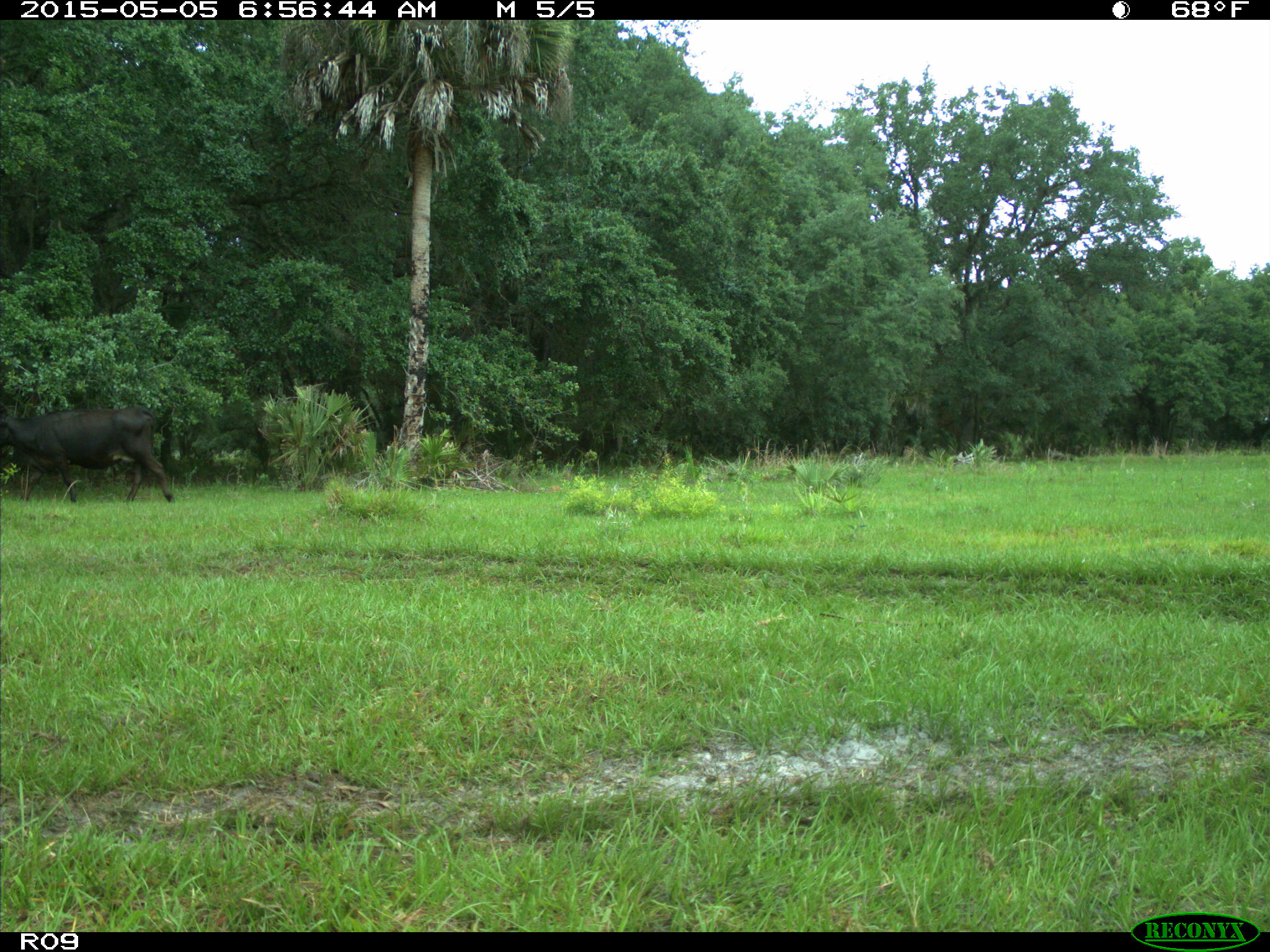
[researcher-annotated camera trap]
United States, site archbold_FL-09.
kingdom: Animalia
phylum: Chordata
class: Mammalia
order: Artiodactyla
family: Bovidae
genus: Bos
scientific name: Bos taurus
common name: domestic cow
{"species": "Bos taurus (domestic cow)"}